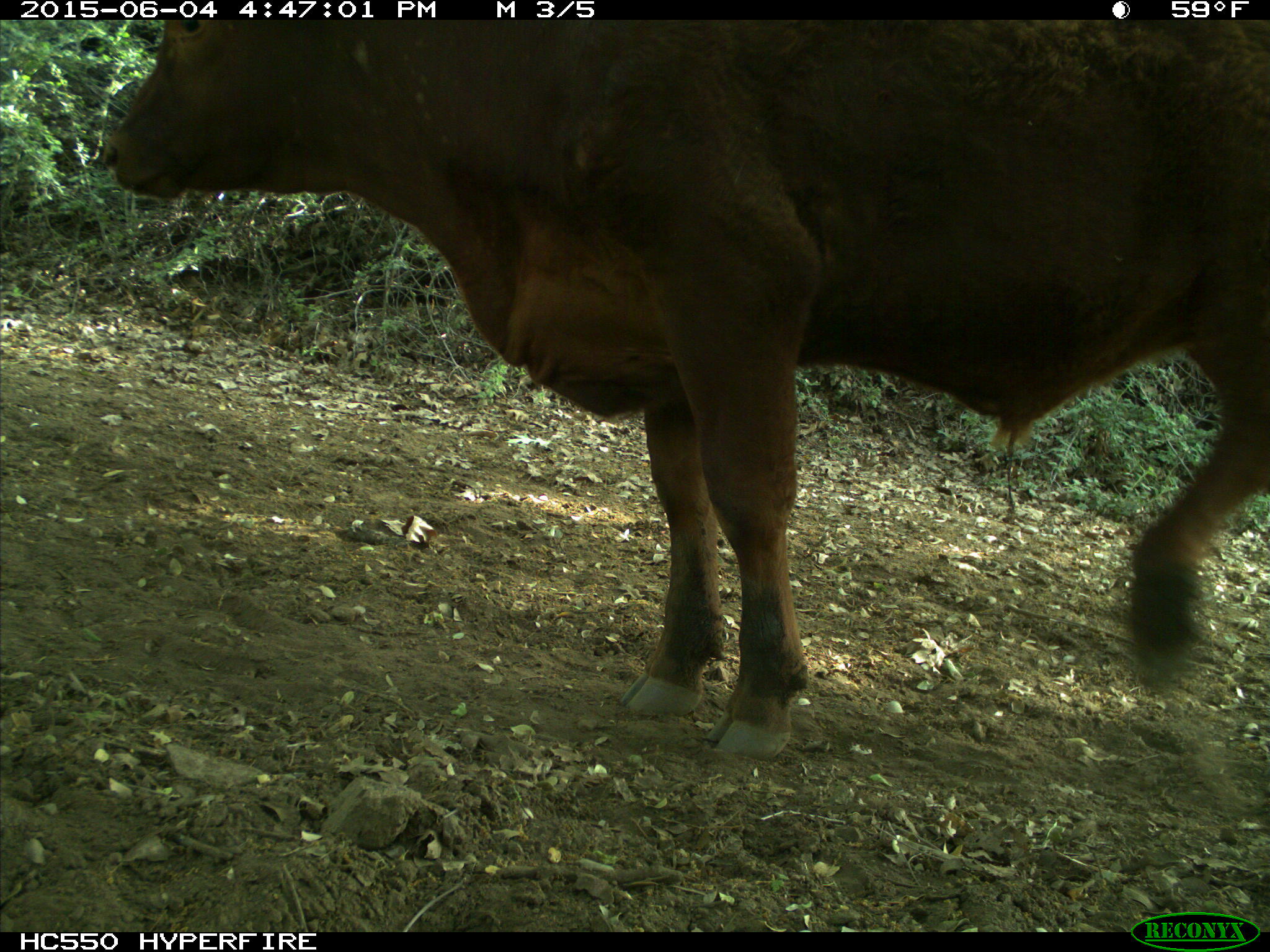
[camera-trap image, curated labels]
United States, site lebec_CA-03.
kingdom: Animalia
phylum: Chordata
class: Mammalia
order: Artiodactyla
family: Bovidae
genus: Bos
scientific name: Bos taurus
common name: domestic cow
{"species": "Bos taurus (domestic cow)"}